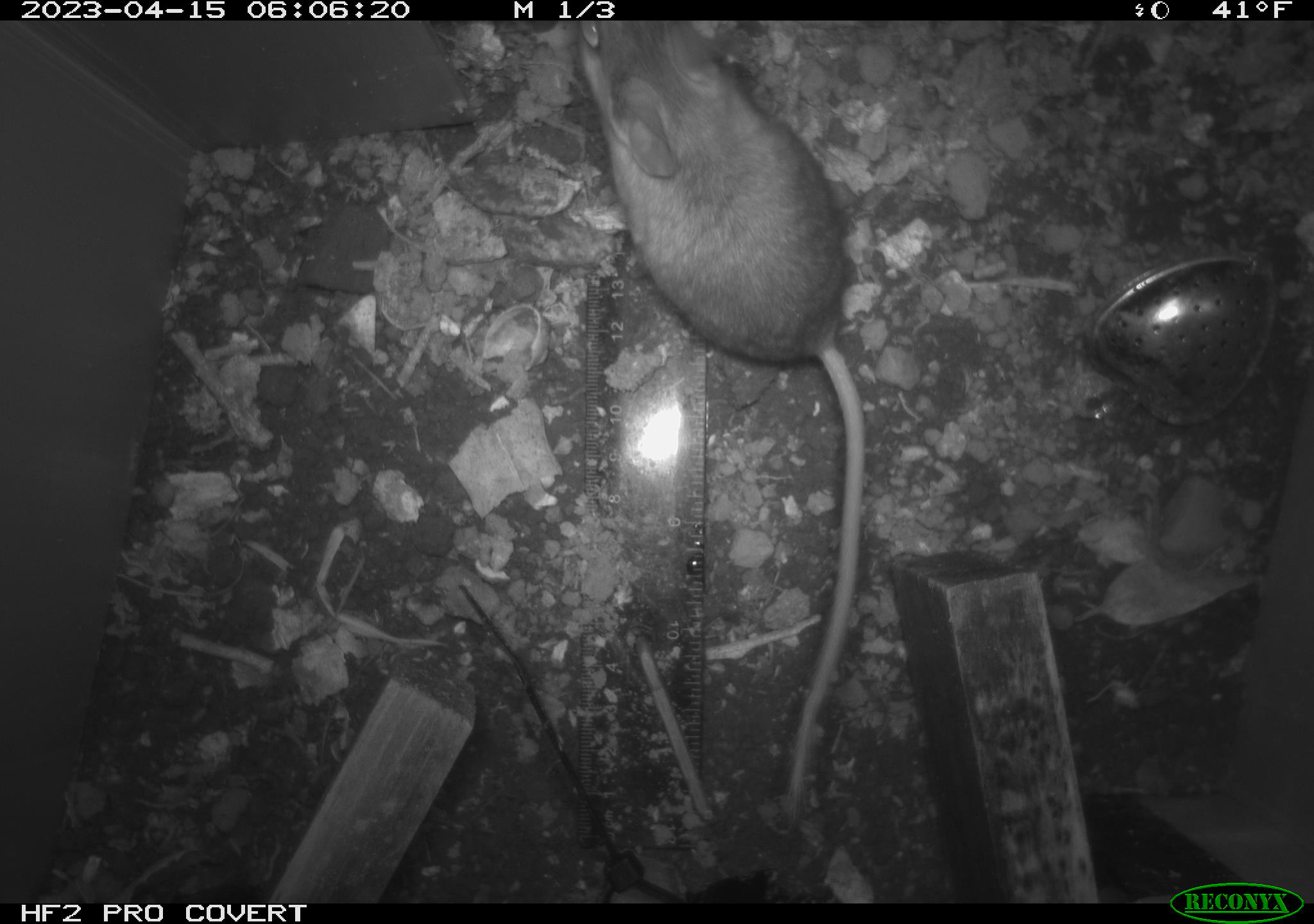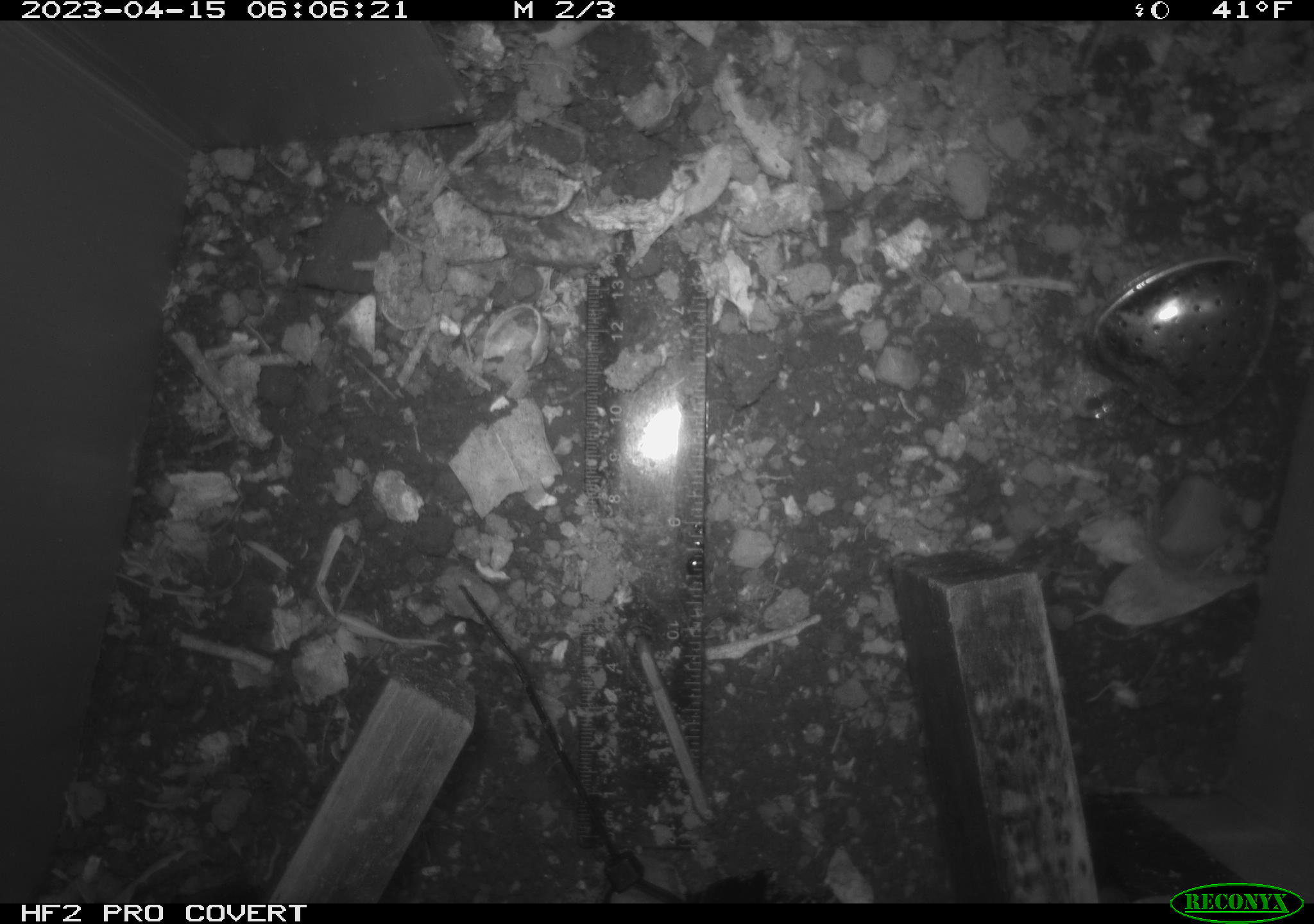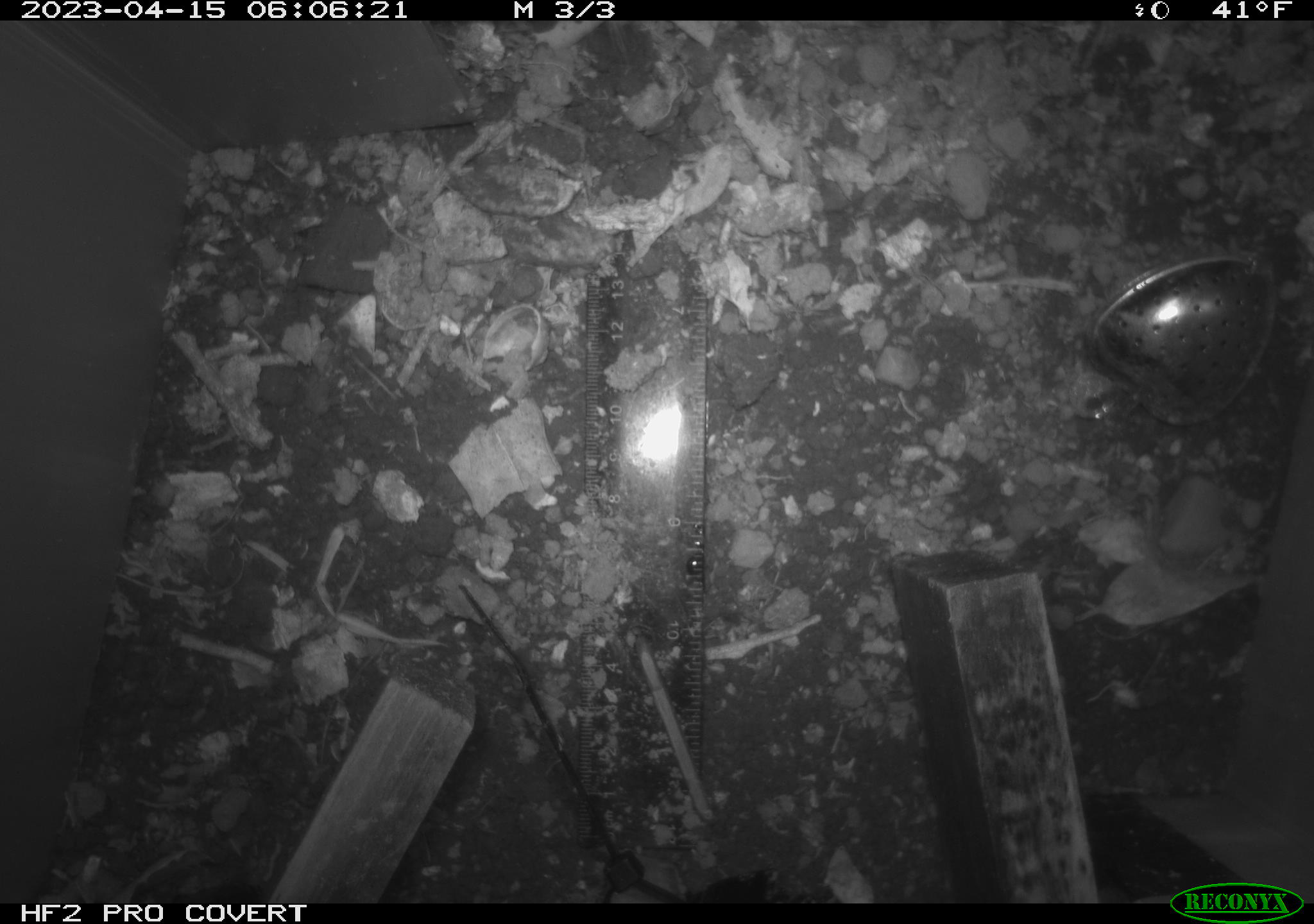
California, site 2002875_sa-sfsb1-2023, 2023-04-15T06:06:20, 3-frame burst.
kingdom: Animalia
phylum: Chordata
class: Mammalia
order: Rodentia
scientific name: Rodentia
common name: mouse species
Mouse species (Rodentia).